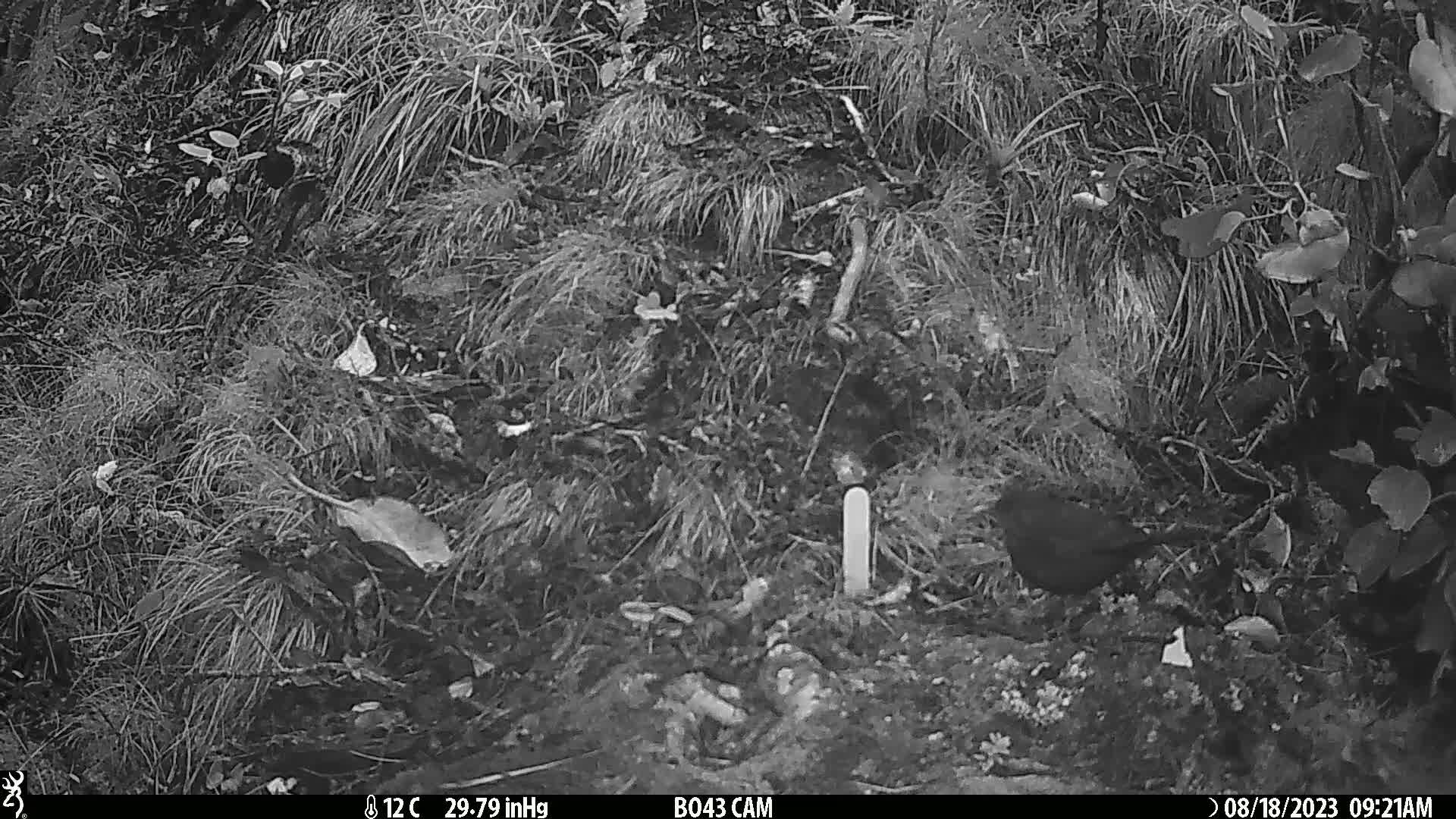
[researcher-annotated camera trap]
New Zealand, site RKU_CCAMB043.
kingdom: Animalia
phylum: Chordata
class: Aves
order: Passeriformes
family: Turdidae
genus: Turdus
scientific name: Turdus merula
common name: eurasian blackbird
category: blackbird